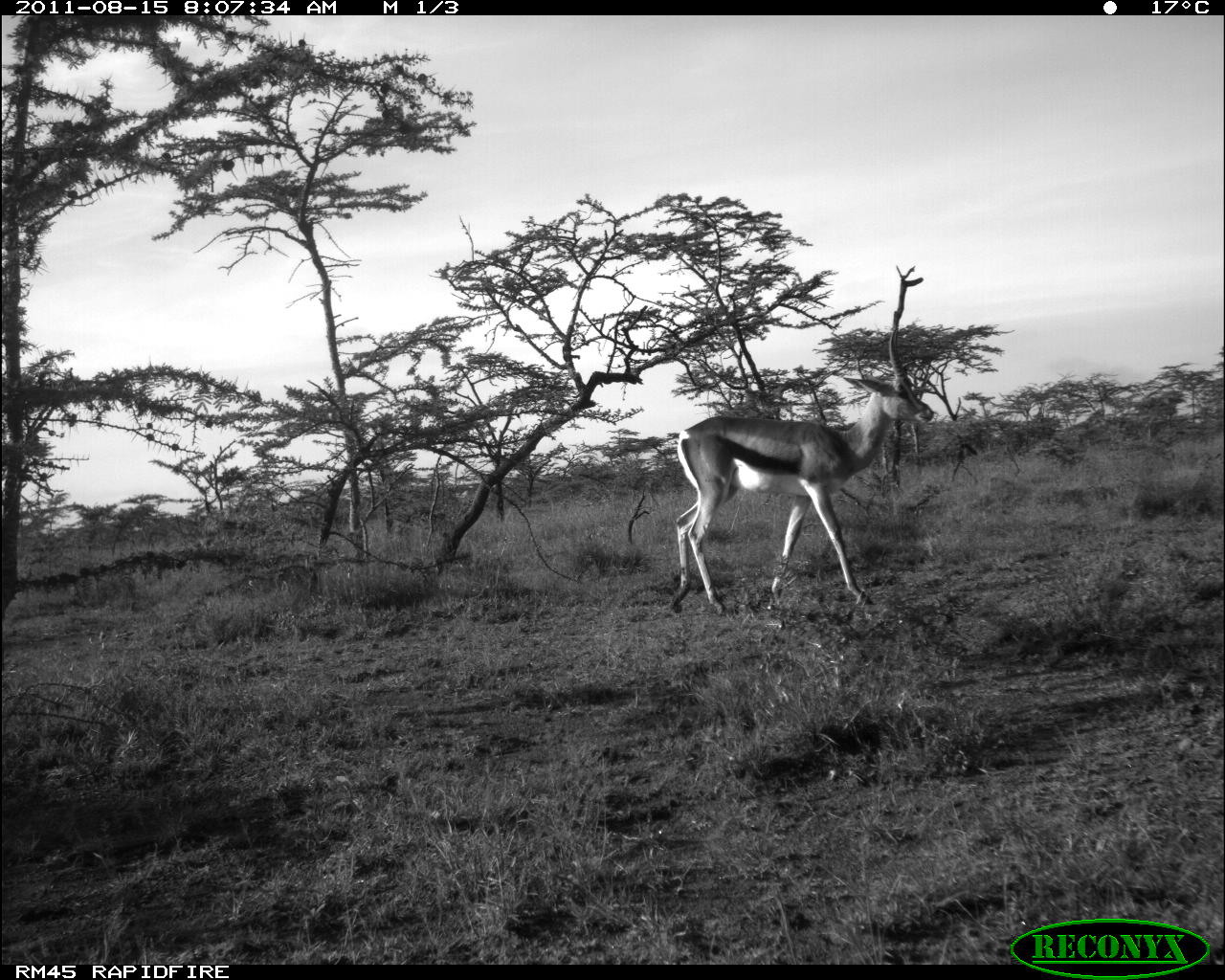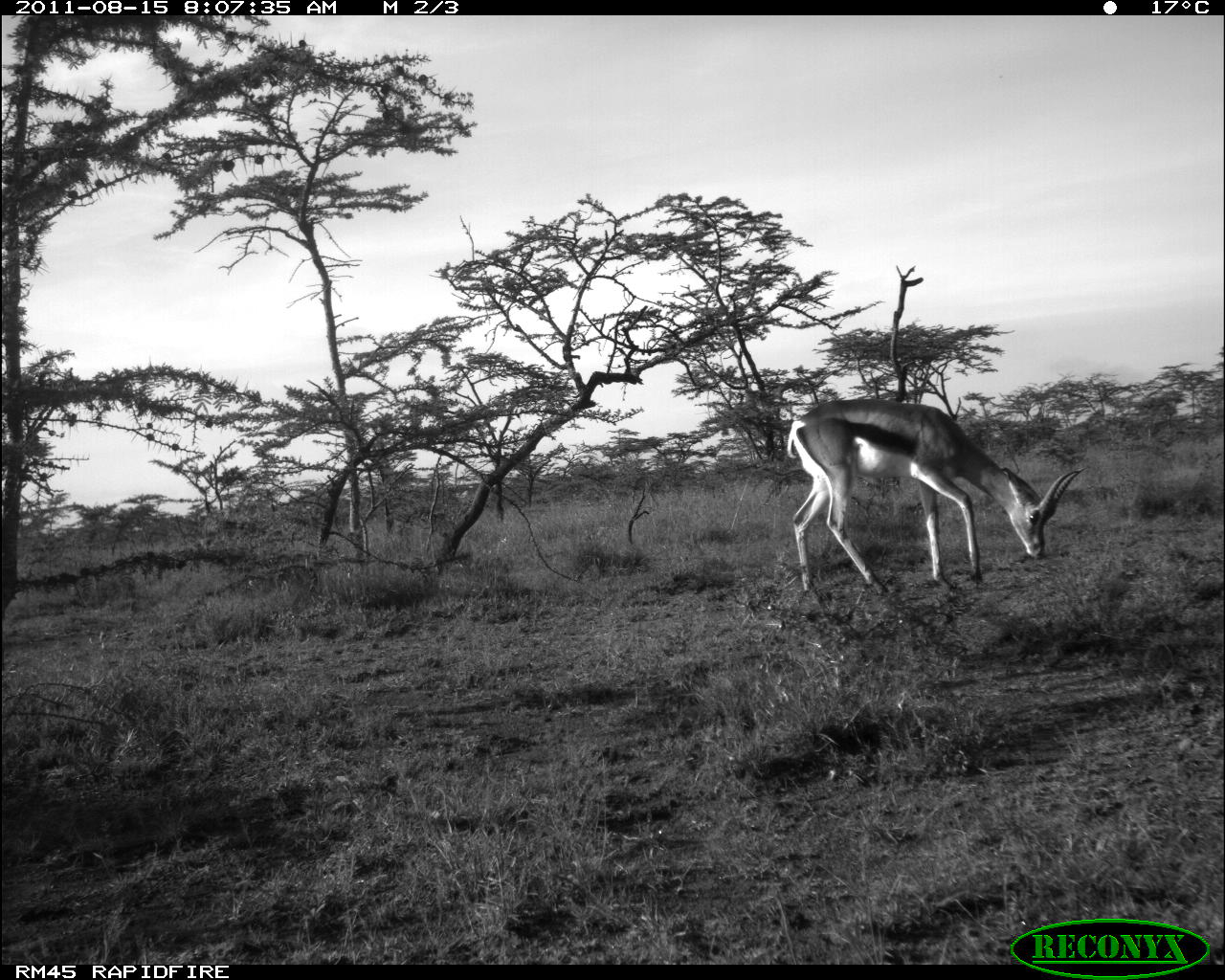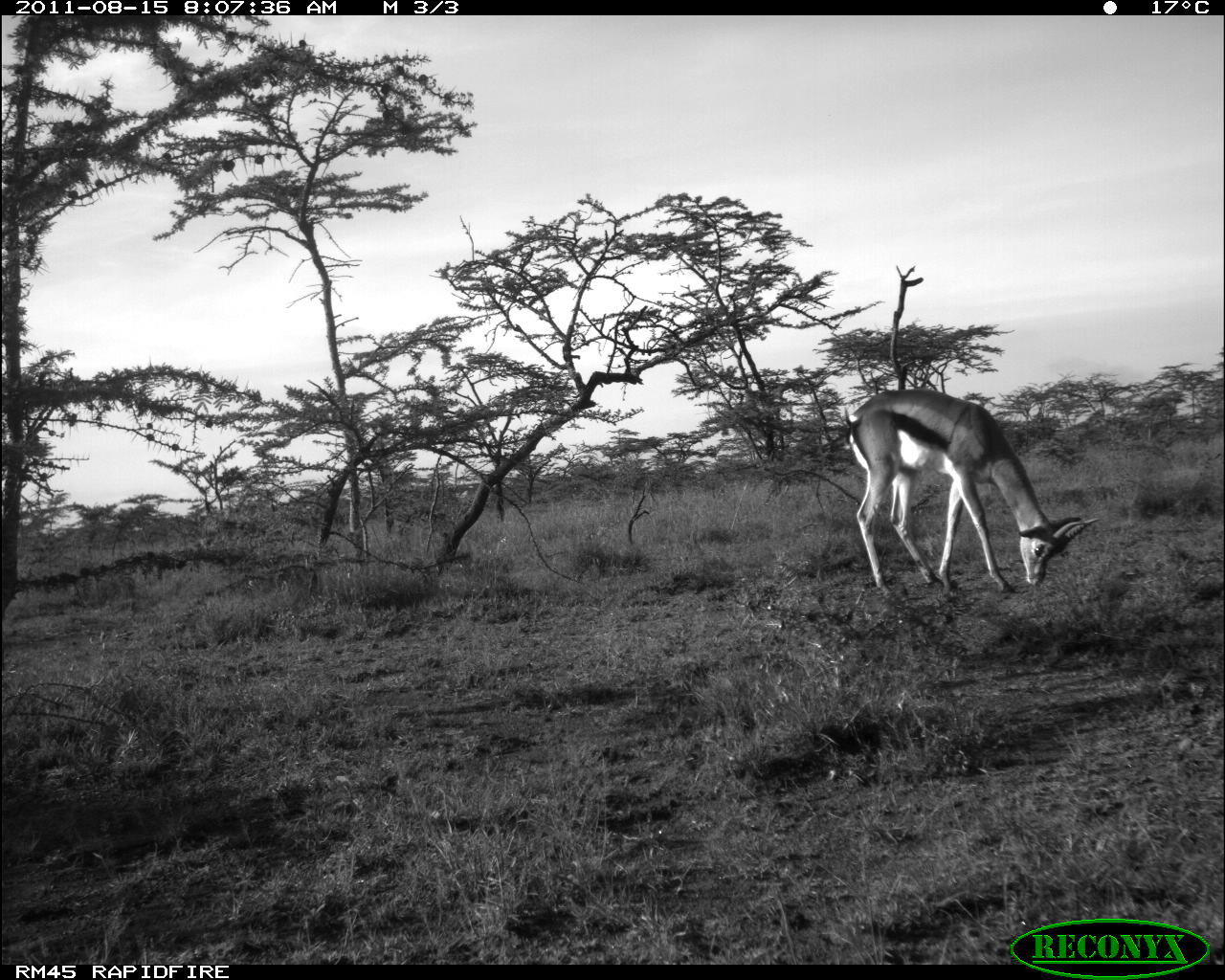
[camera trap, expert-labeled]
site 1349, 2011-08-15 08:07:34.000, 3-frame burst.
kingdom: Animalia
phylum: Chordata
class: Mammalia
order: Artiodactyla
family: Bovidae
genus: Nanger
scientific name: Nanger granti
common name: grant's gazelle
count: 1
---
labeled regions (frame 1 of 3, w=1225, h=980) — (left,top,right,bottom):
nanger granti: (666,322,934,613)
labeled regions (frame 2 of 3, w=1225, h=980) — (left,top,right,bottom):
nanger granti: (785,400,1088,596)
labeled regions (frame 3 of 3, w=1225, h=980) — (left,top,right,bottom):
nanger granti: (839,386,1099,600)